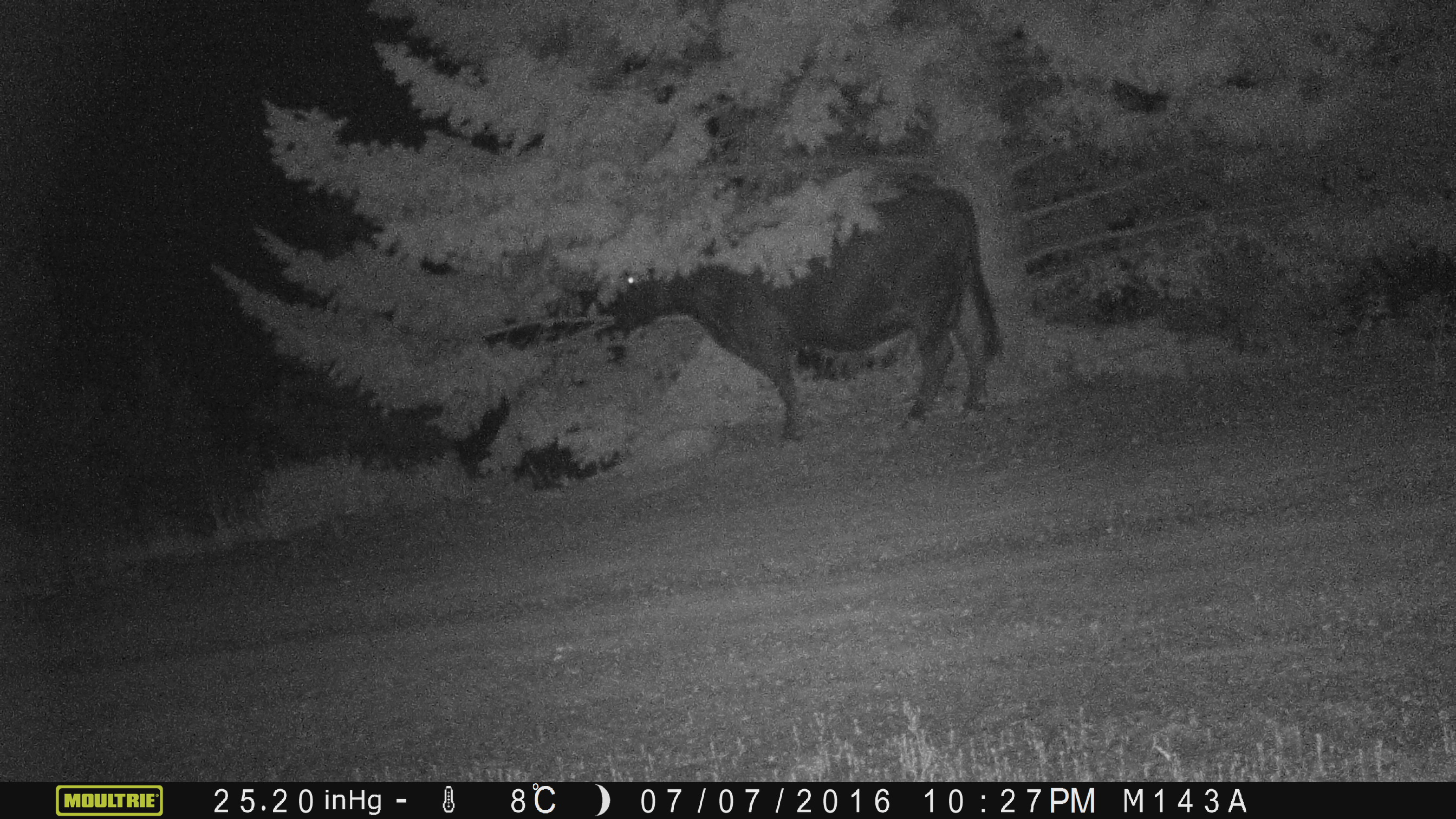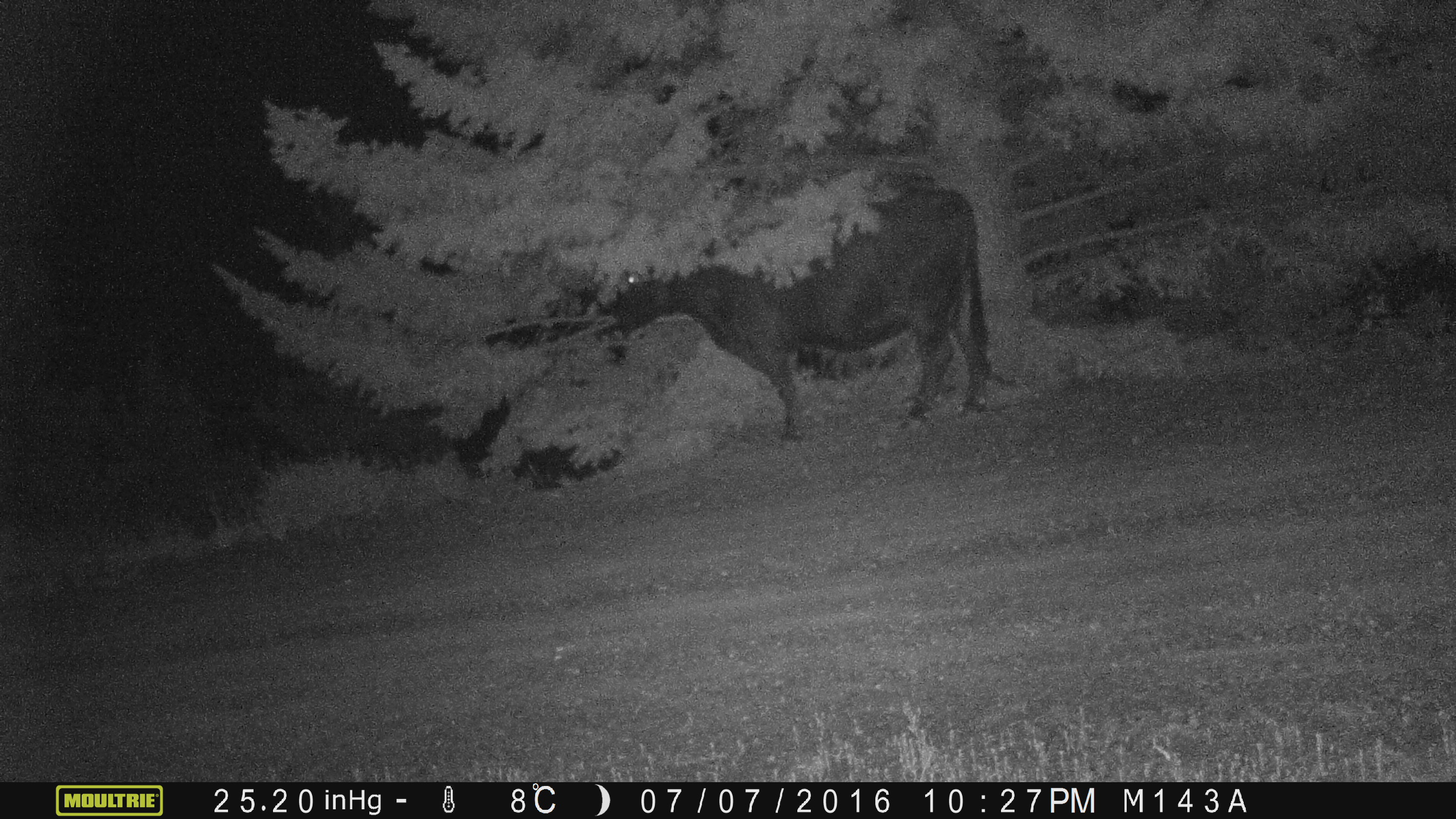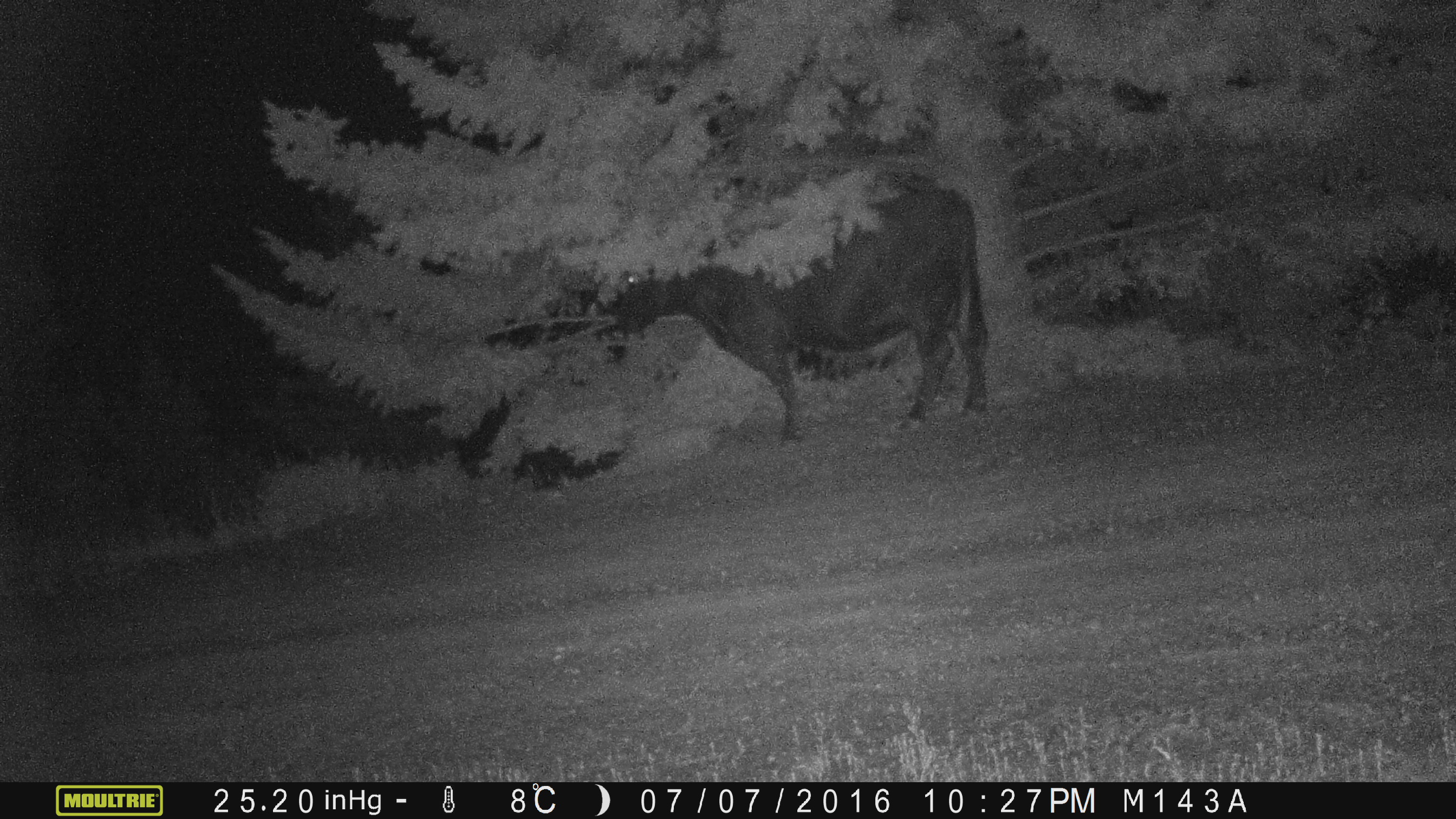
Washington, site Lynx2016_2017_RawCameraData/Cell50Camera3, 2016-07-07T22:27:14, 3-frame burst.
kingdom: Animalia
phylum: Chordata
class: Mammalia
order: Artiodactyla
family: Bovidae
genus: Bos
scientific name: Bos taurus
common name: domestic cattle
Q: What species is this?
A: Domestic cattle (Bos taurus).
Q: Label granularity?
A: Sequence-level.